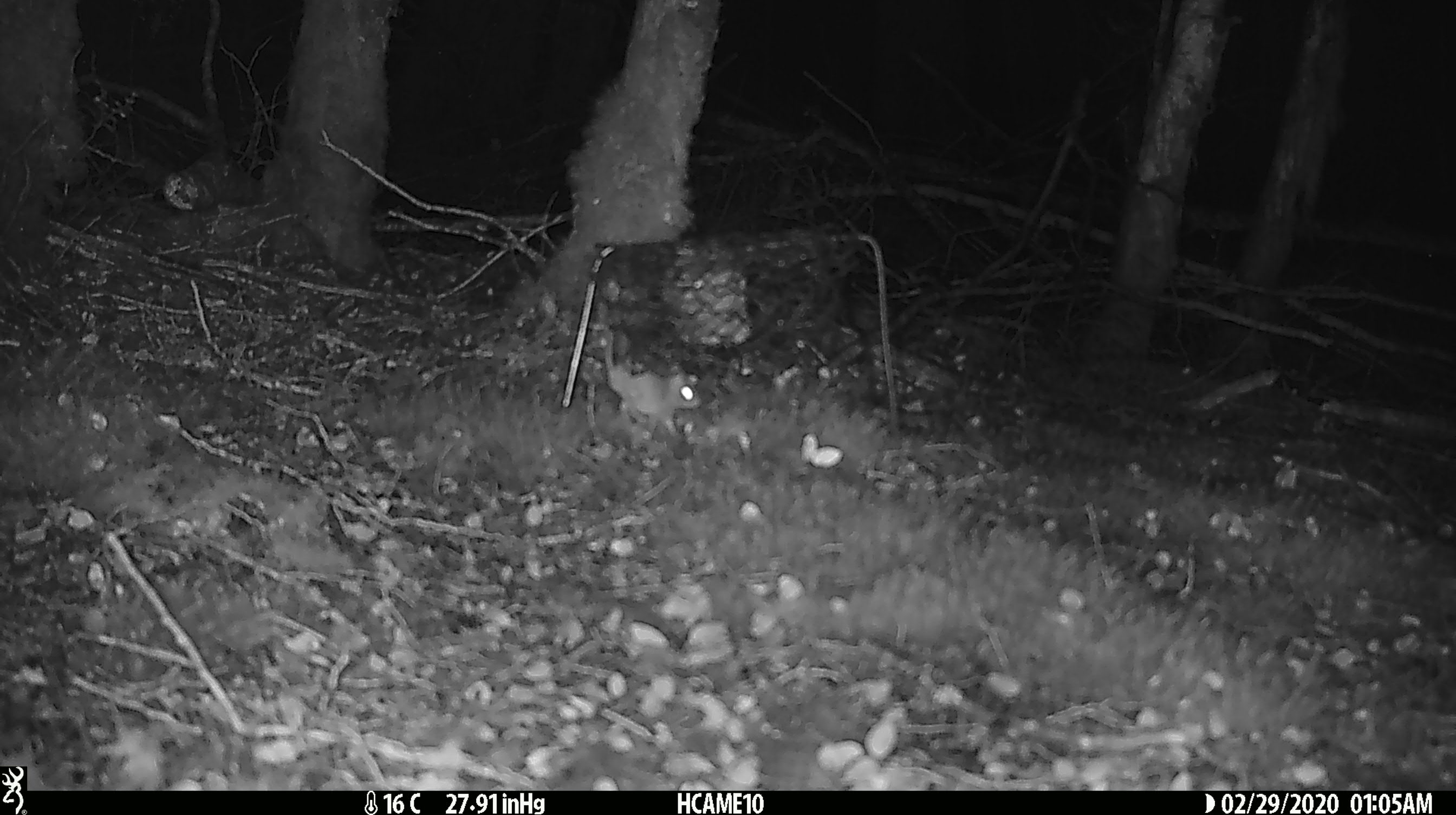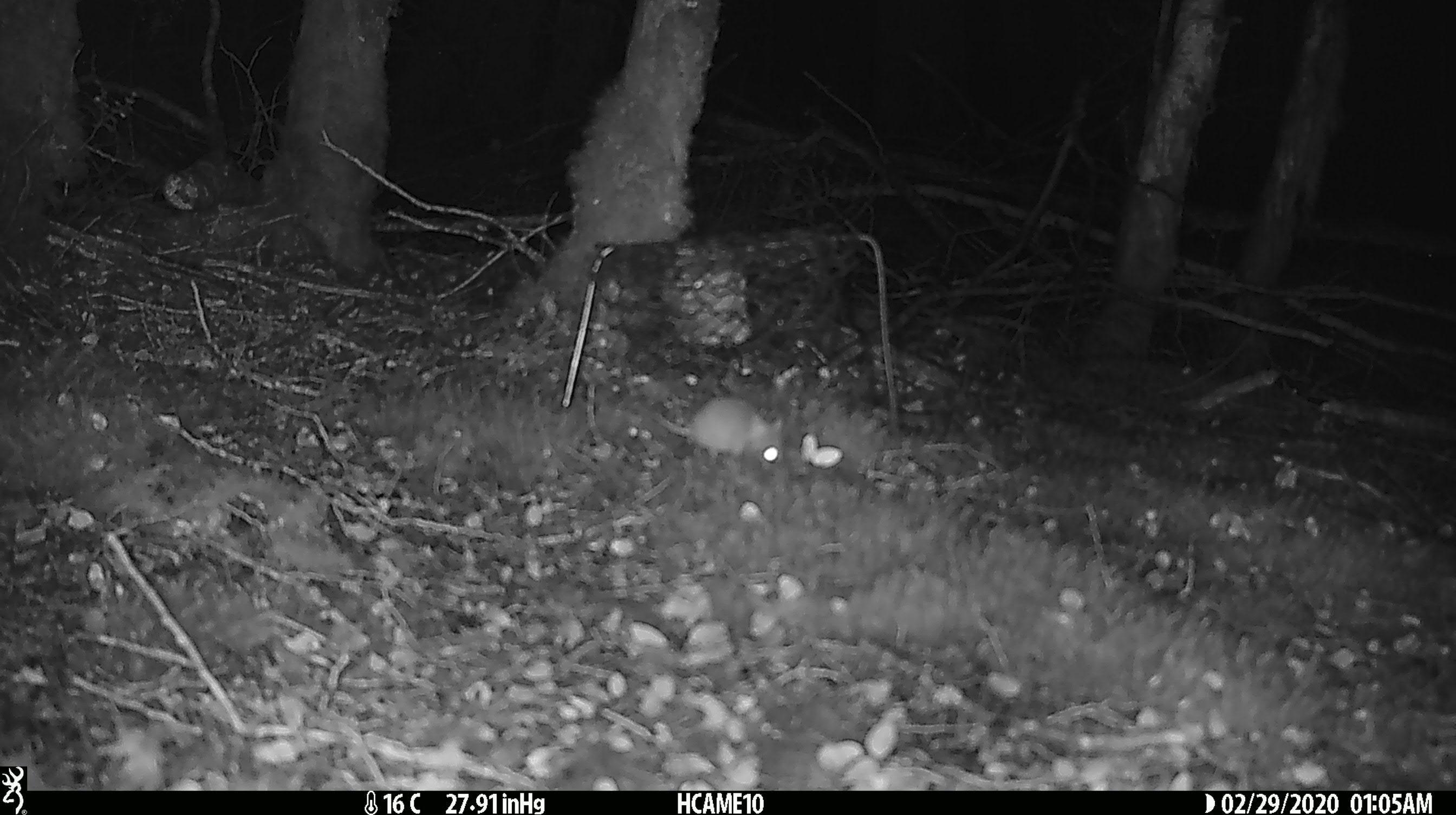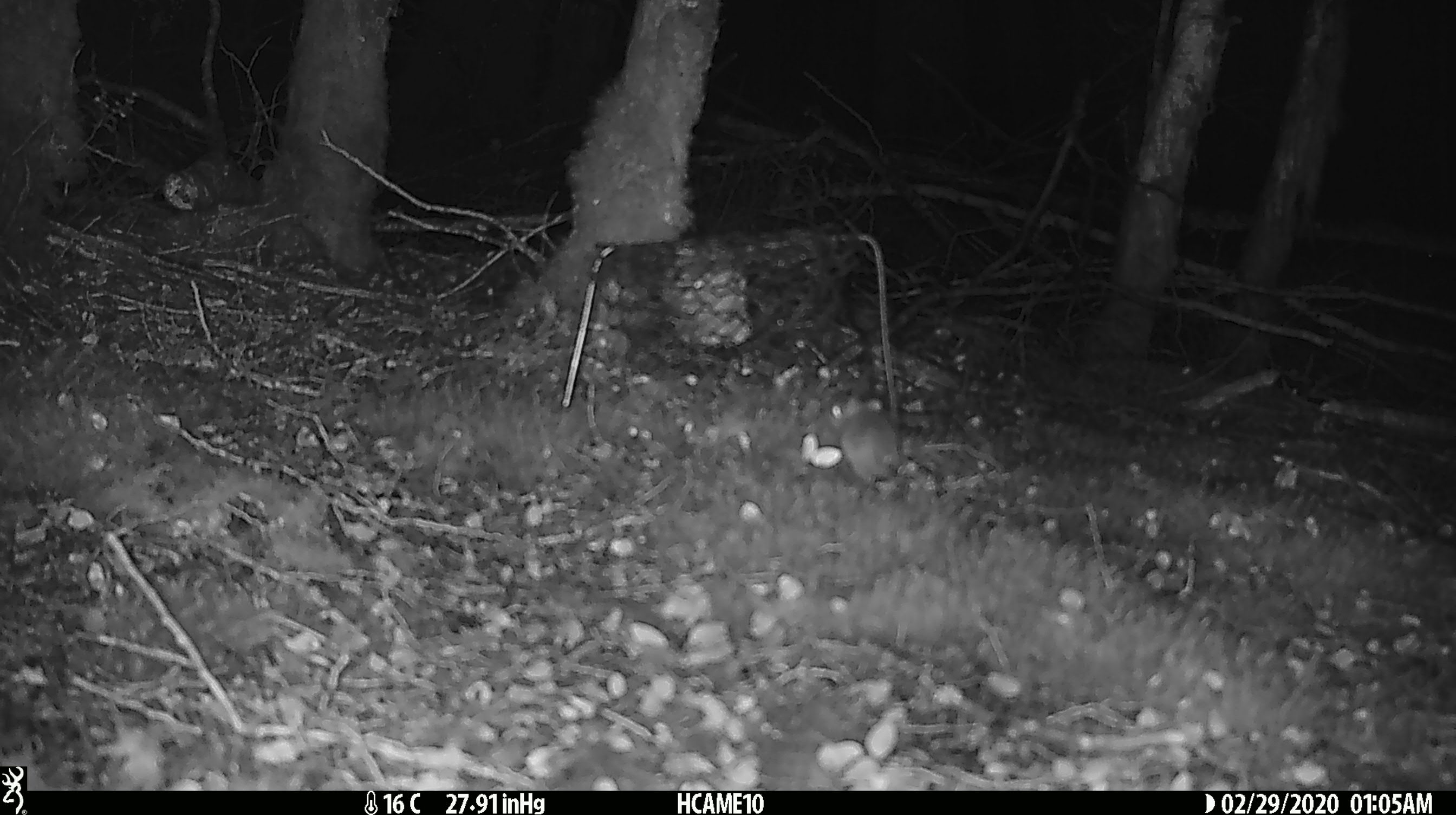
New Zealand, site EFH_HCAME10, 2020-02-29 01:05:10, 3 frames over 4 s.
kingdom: Animalia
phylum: Chordata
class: Mammalia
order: Rodentia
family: Muridae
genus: Mus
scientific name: Mus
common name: mouse